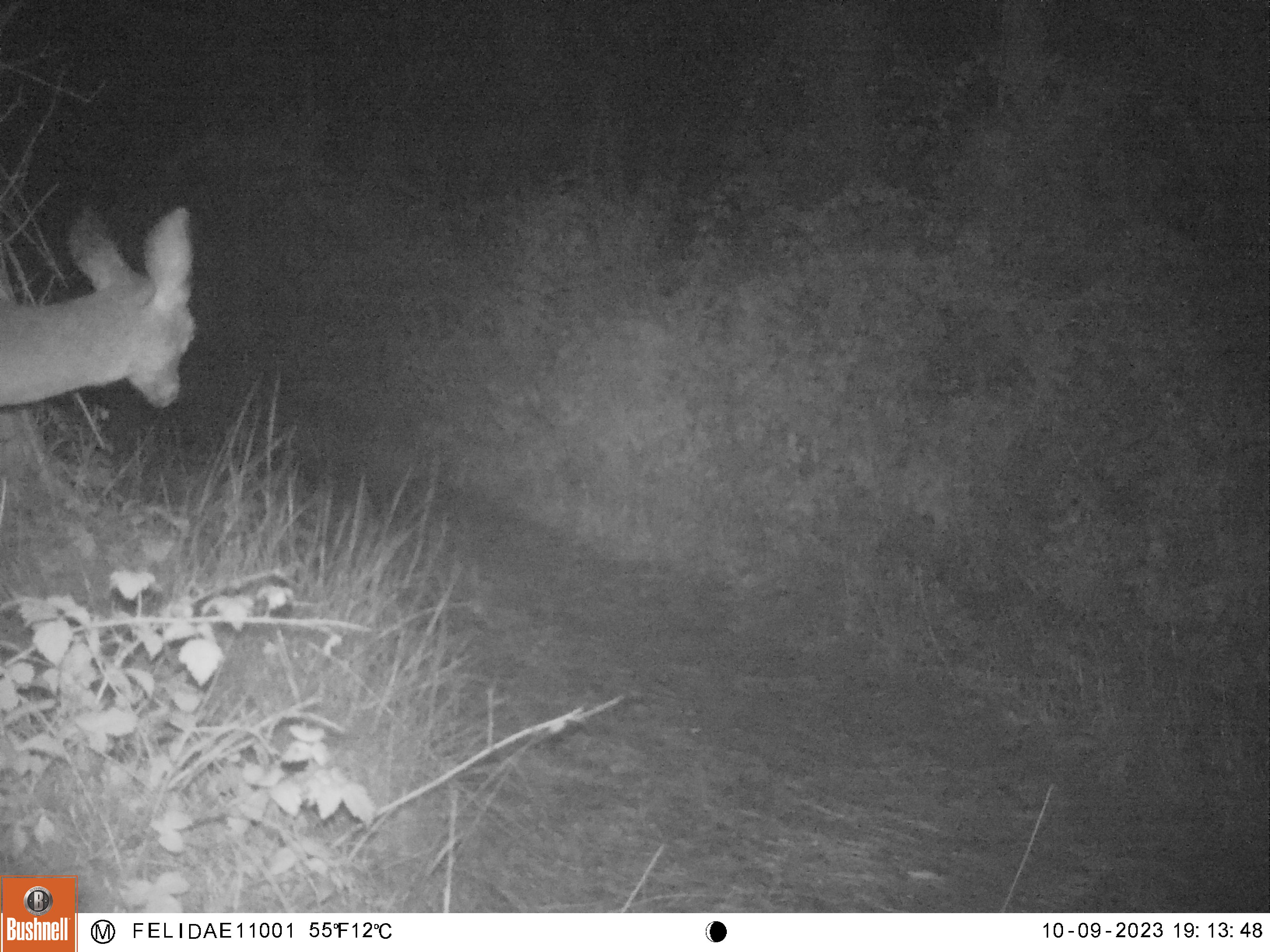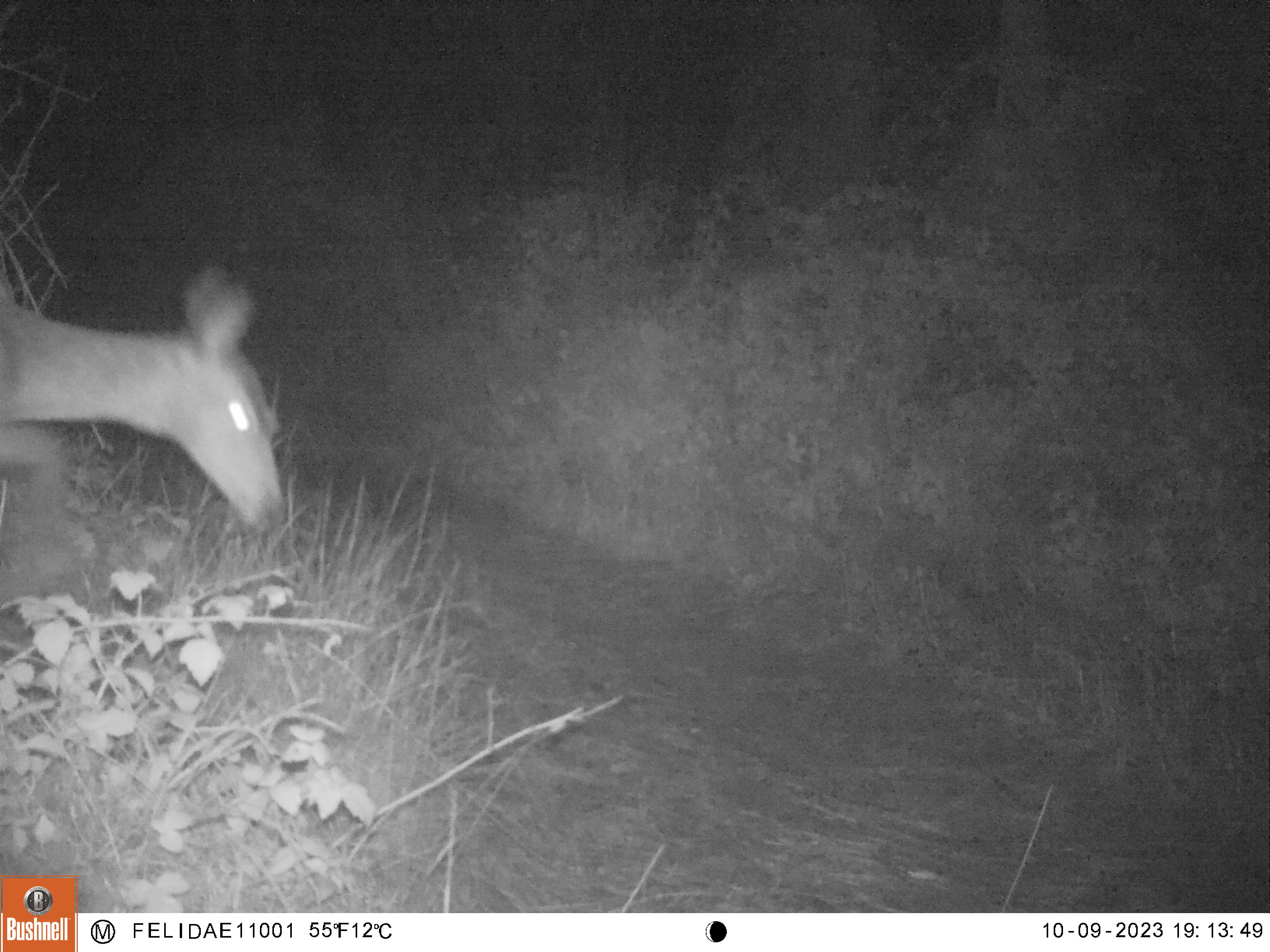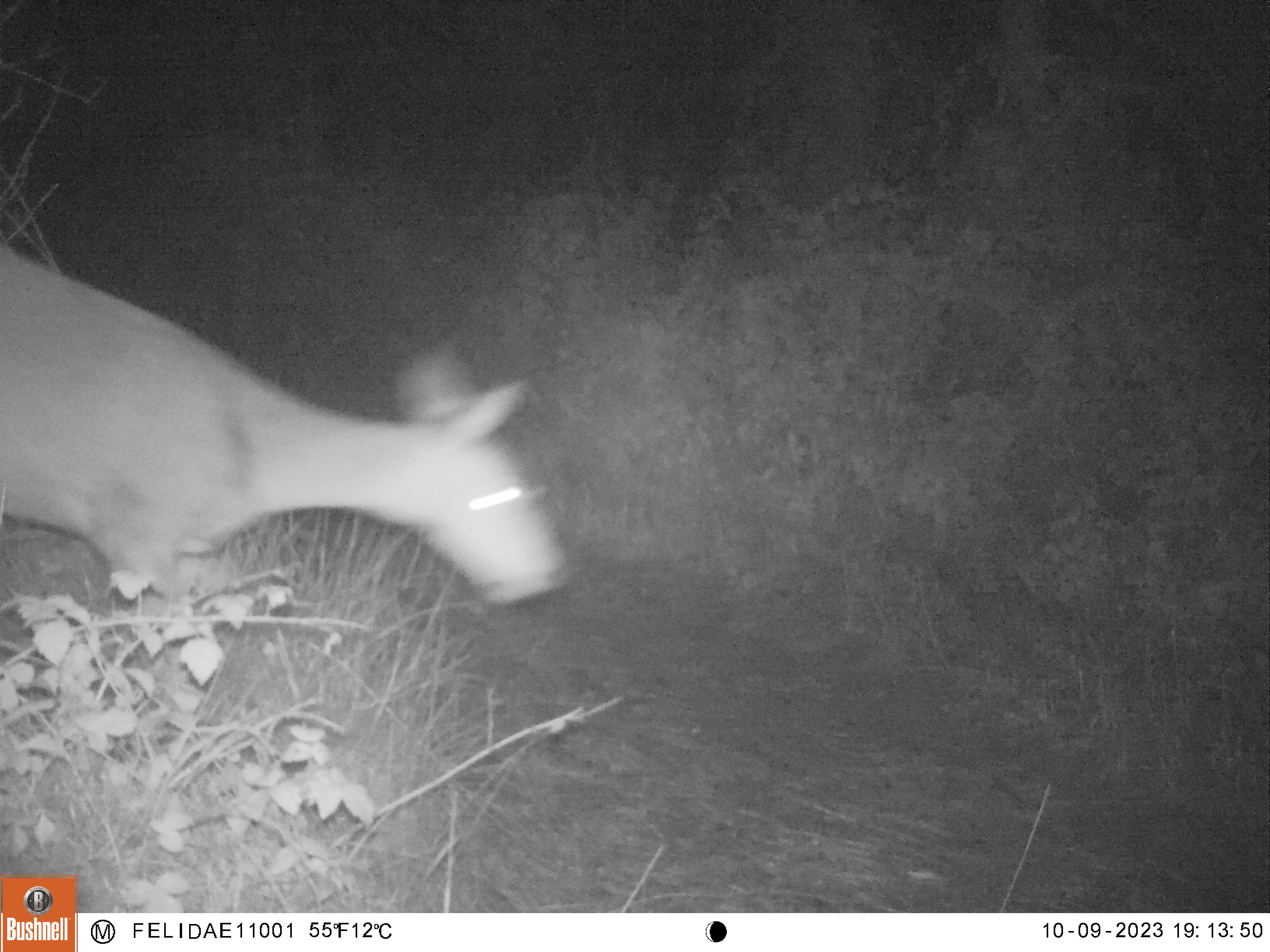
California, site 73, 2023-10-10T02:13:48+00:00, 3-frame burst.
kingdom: Animalia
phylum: Chordata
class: Mammalia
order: Artiodactyla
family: Cervidae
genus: Odocoileus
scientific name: Odocoileus hemionus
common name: mule deer